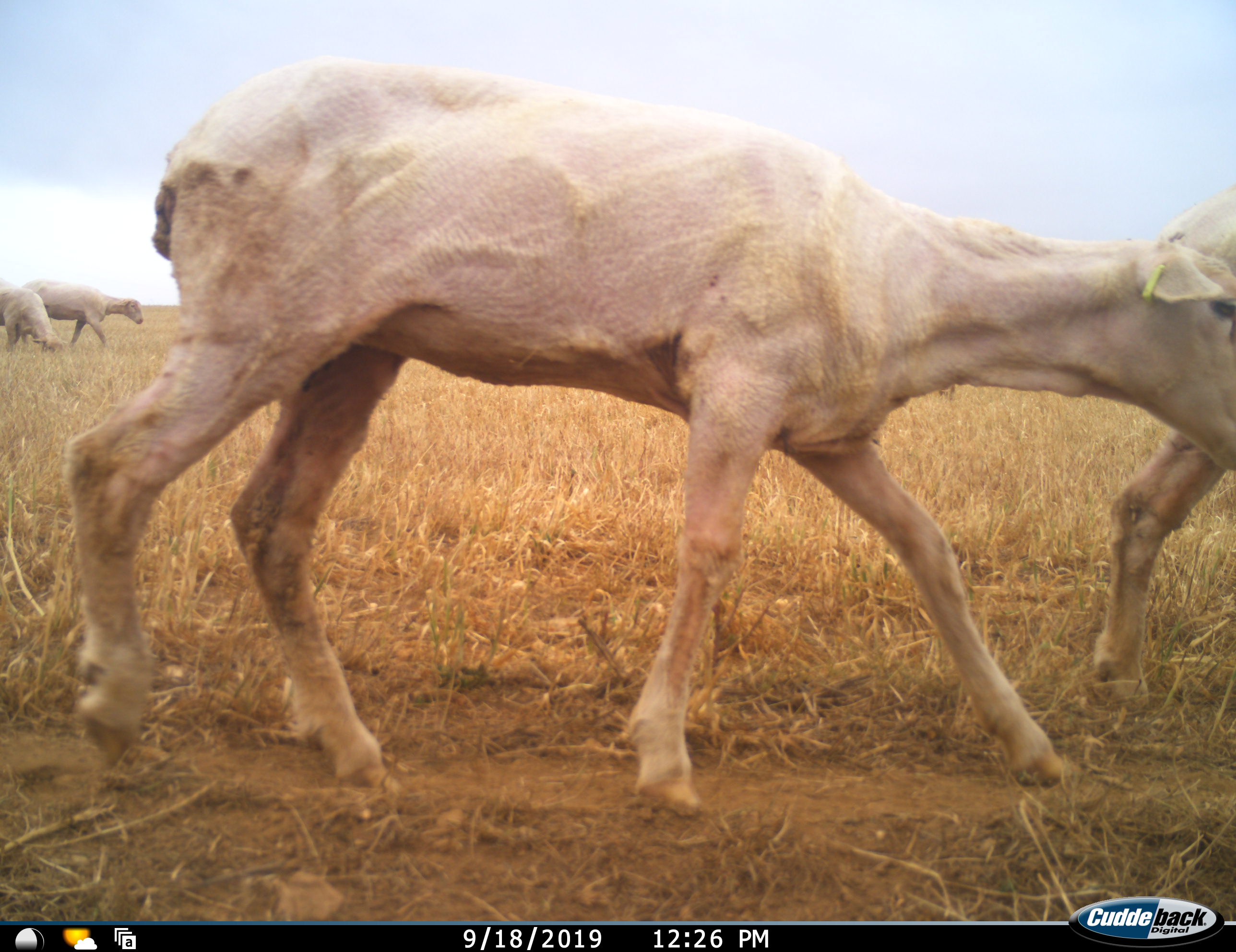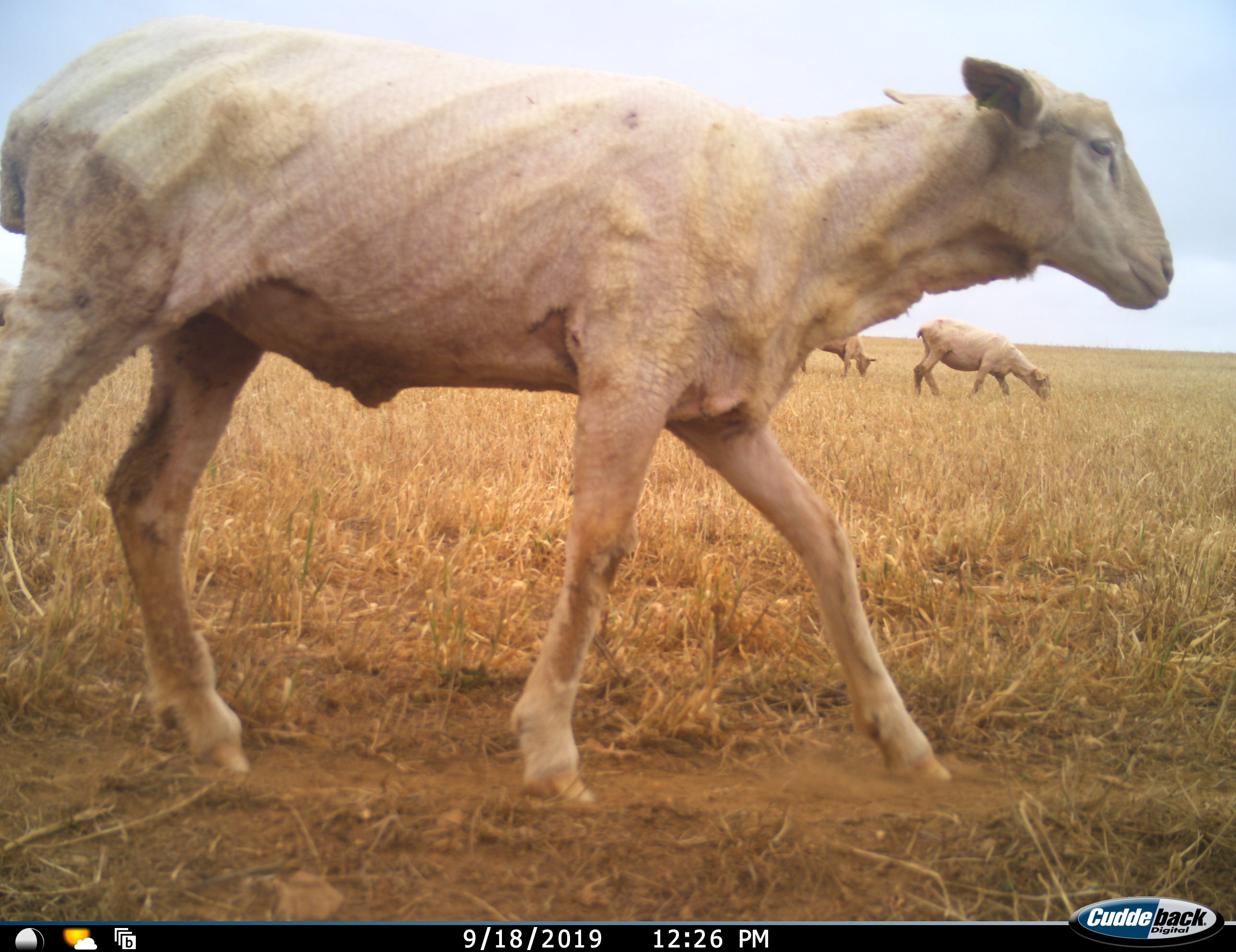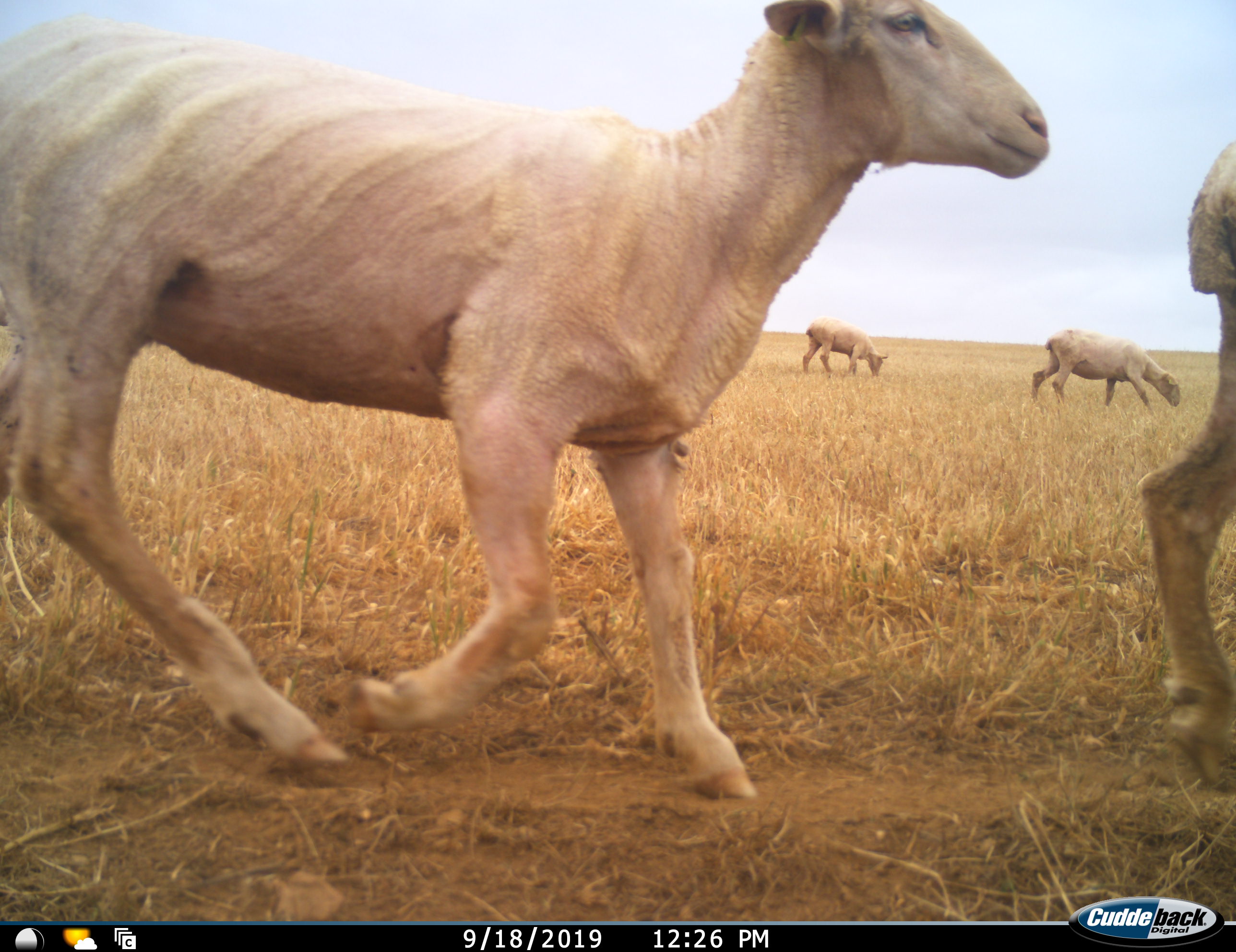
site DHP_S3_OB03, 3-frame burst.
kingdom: Animalia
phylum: Chordata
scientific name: Vertebrata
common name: domestic animal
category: domesticanimal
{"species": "domesticanimal (domestic animal) (Vertebrata)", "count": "6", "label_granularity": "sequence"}